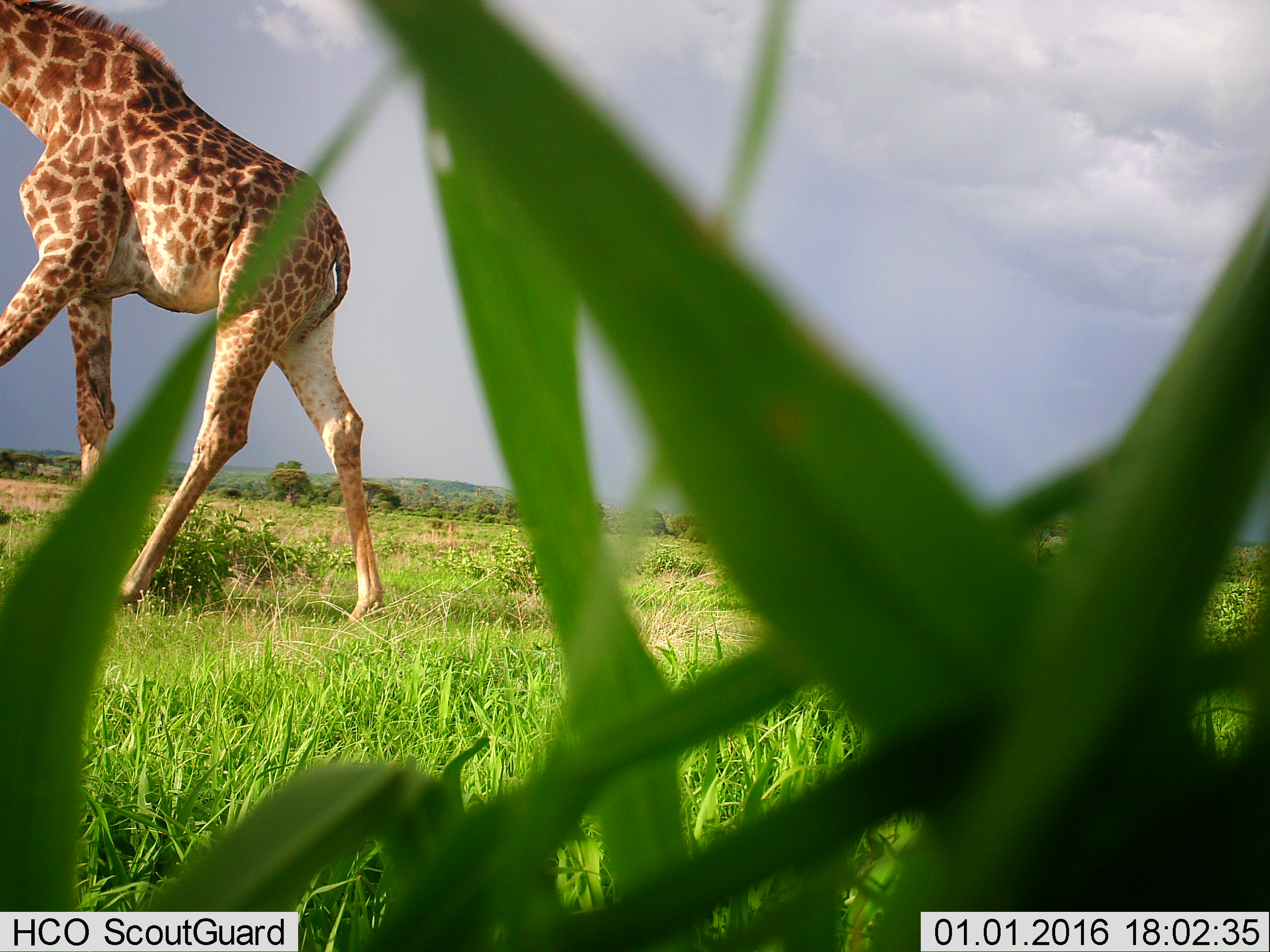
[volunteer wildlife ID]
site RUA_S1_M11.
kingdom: Animalia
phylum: Chordata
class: Mammalia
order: Artiodactyla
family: Giraffidae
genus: Giraffa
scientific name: Giraffa camelopardalis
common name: giraffe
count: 1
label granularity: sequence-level